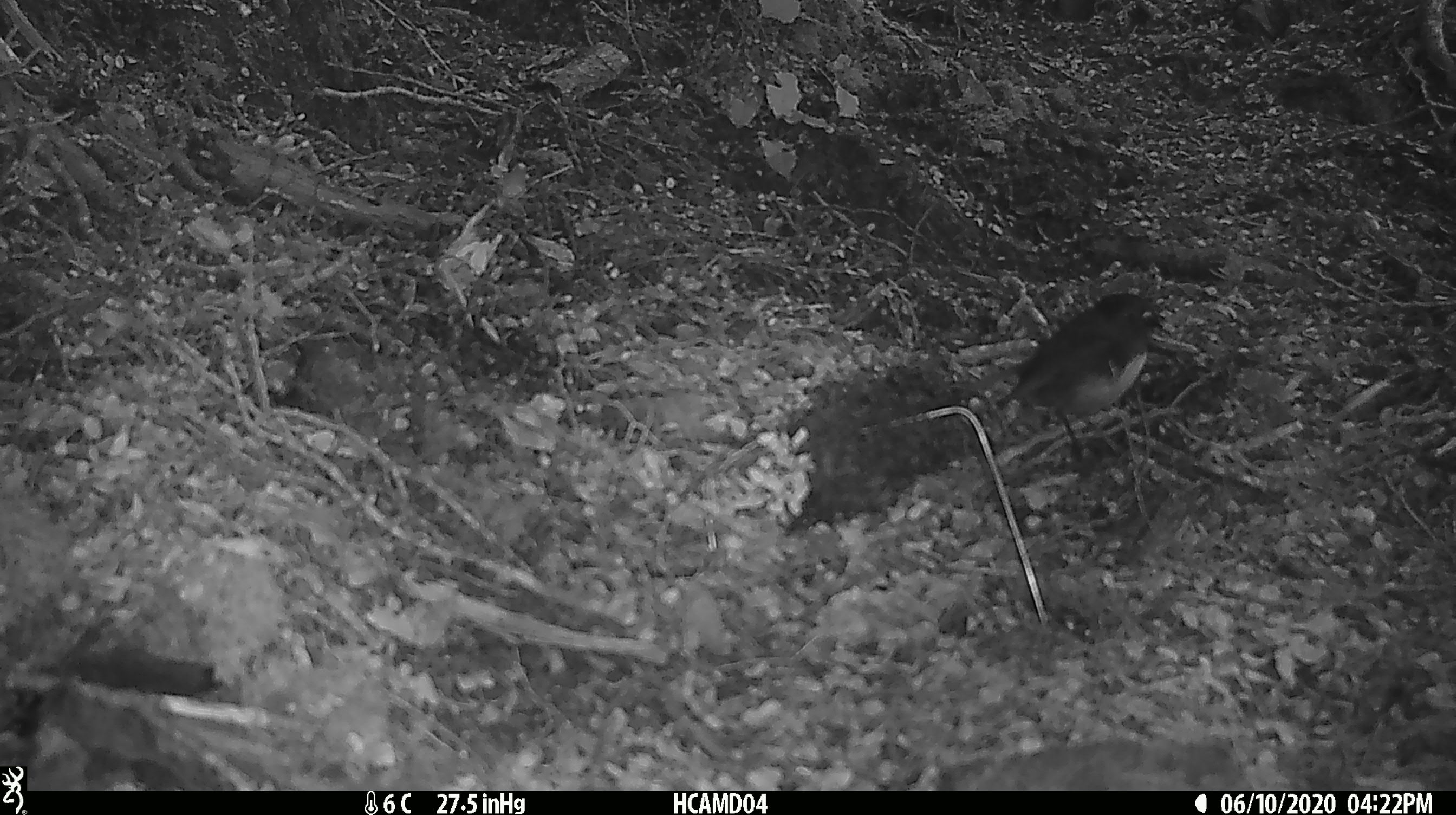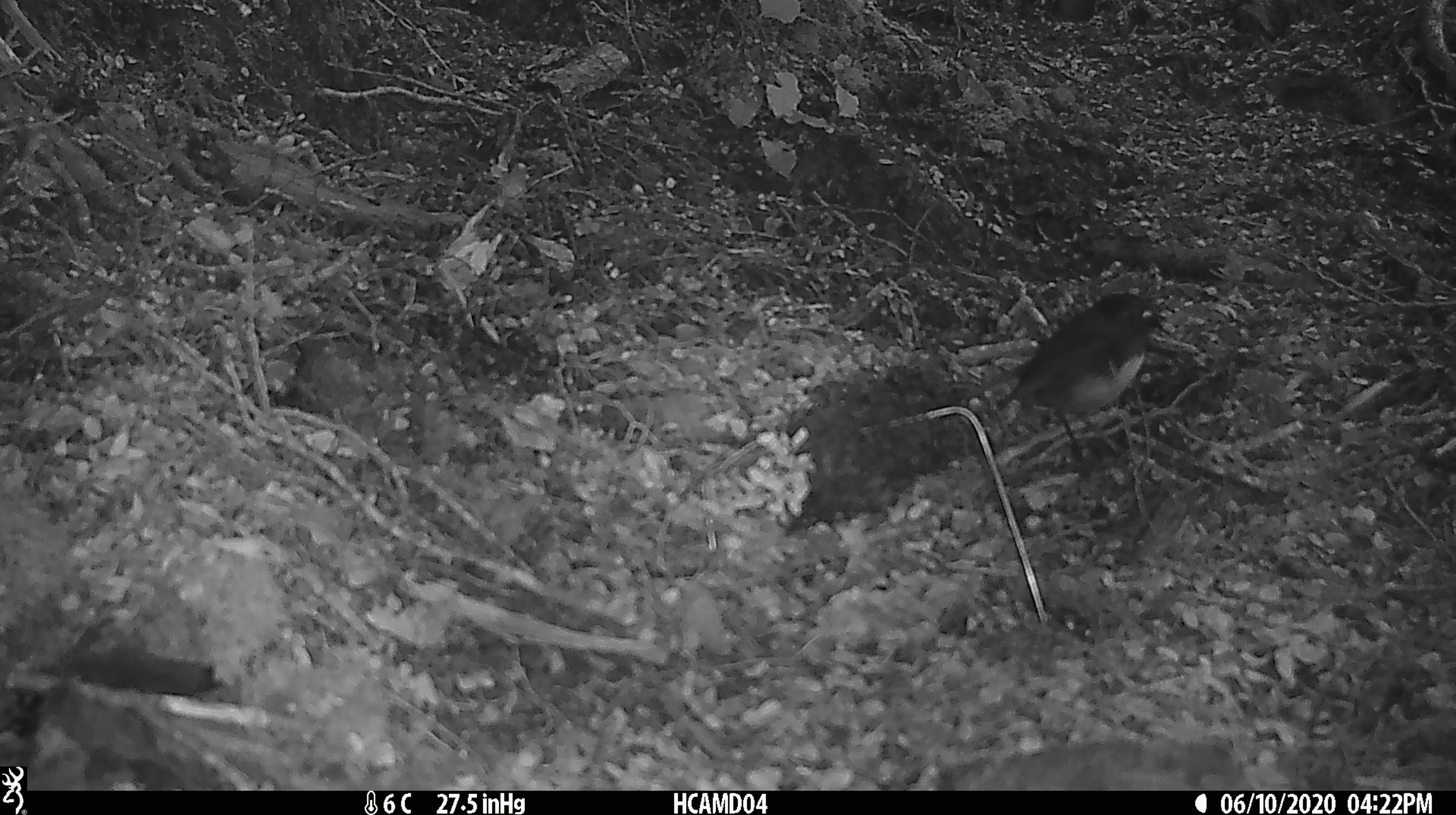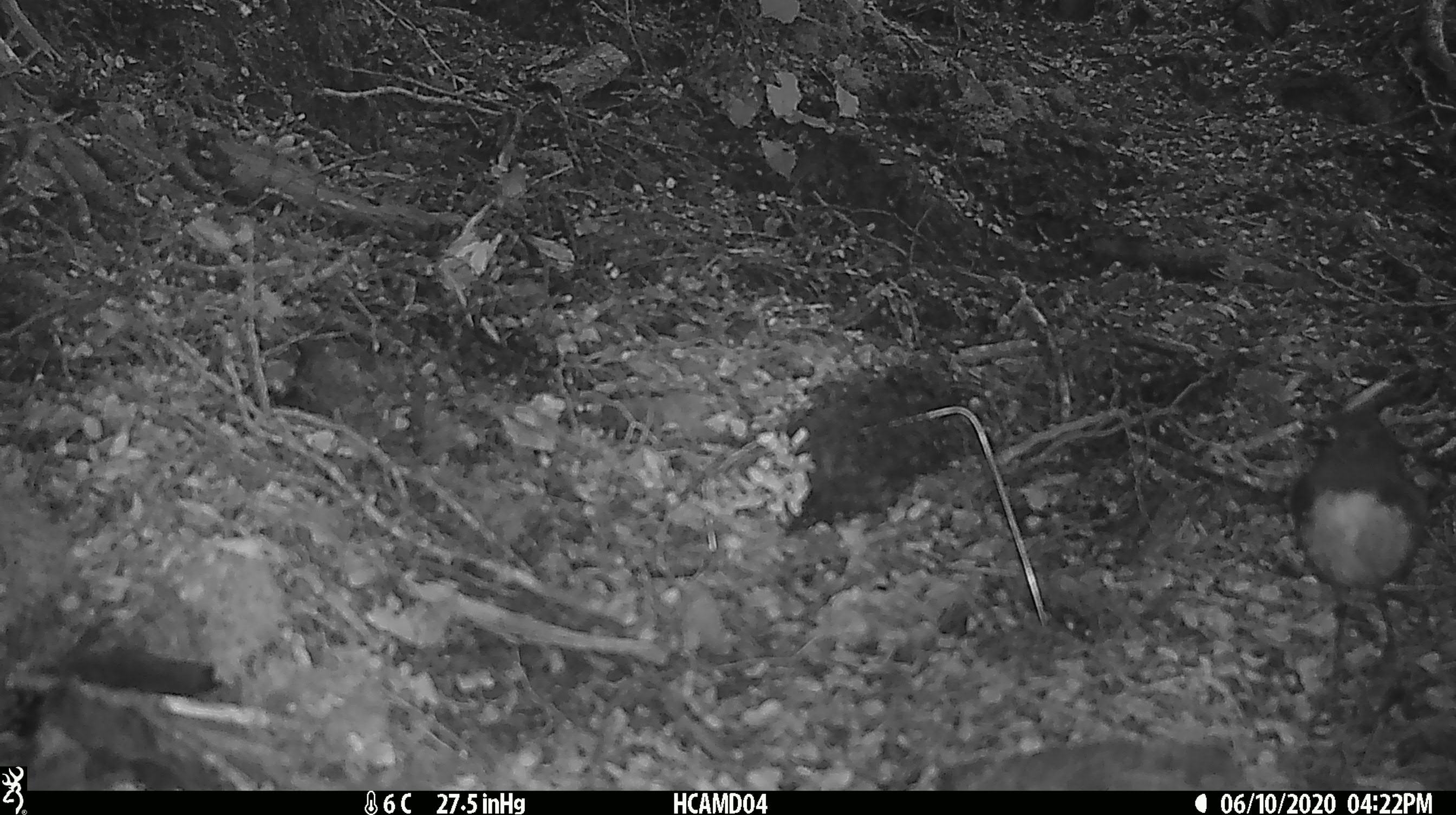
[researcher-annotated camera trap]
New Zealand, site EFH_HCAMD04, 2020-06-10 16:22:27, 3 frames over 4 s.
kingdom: Animalia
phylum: Chordata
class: Aves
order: Passeriformes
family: Petroicidae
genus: Petroica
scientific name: Petroica australis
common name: new zealand robin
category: robin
Robin (new zealand robin) (Petroica australis).